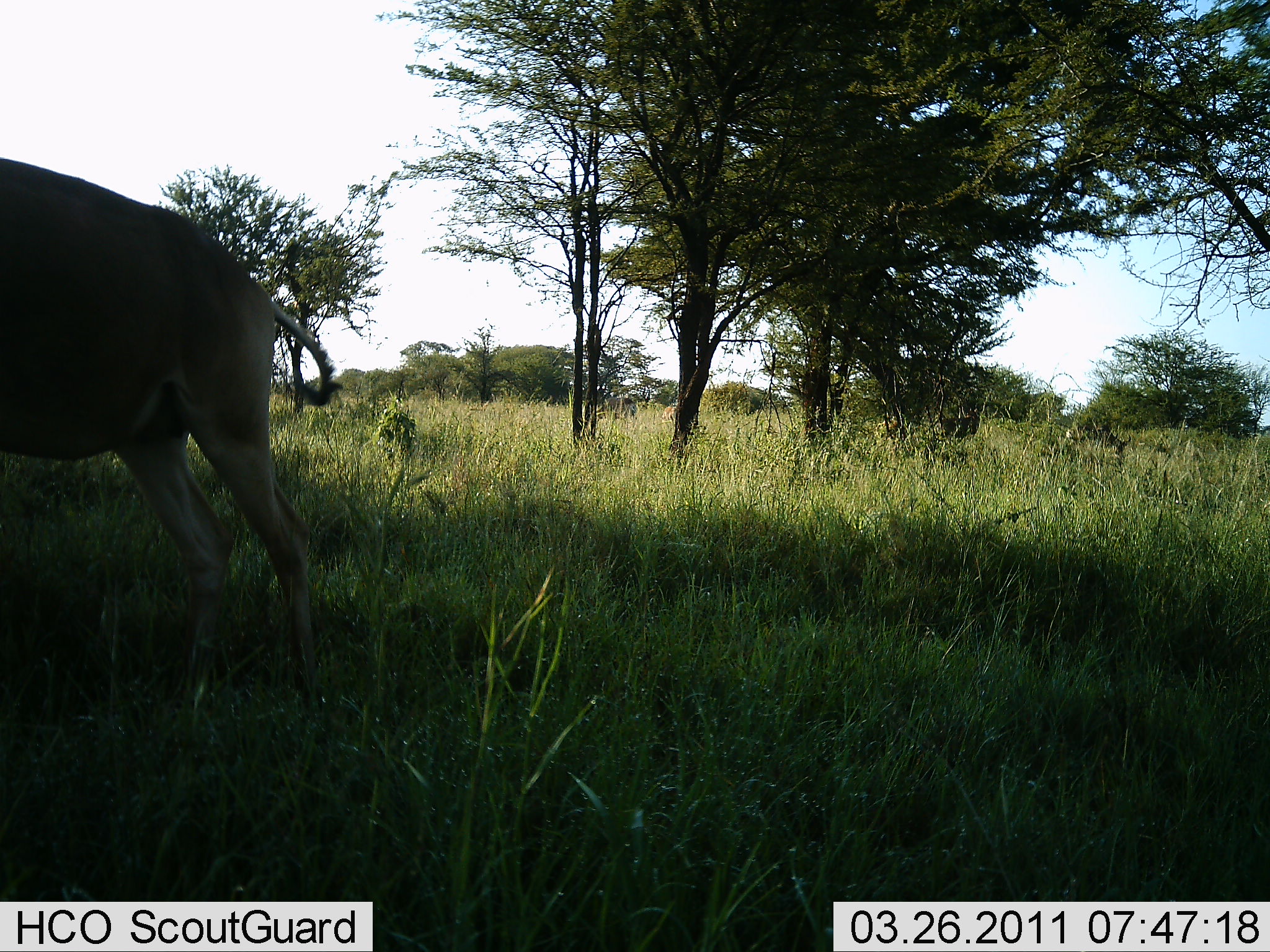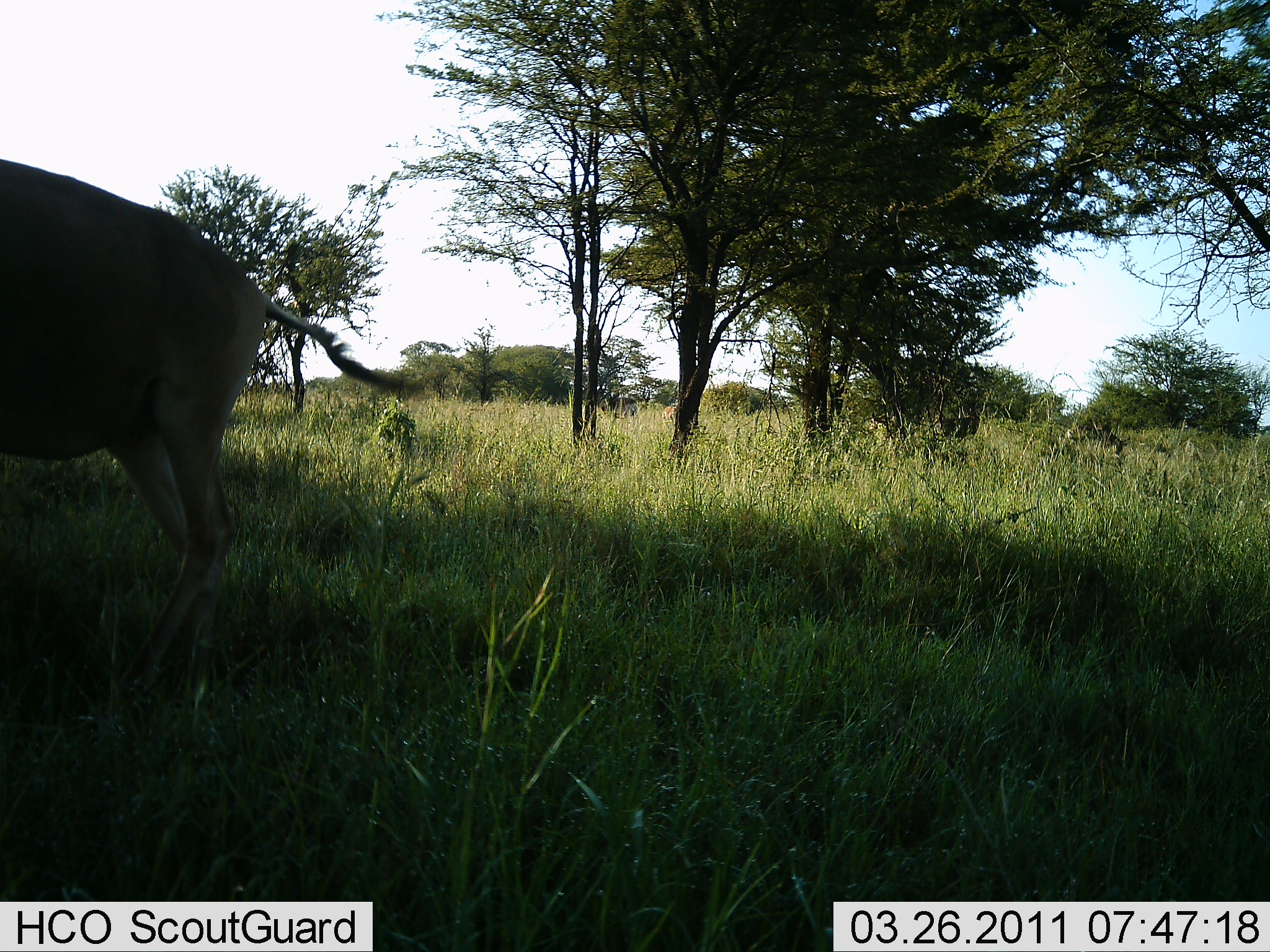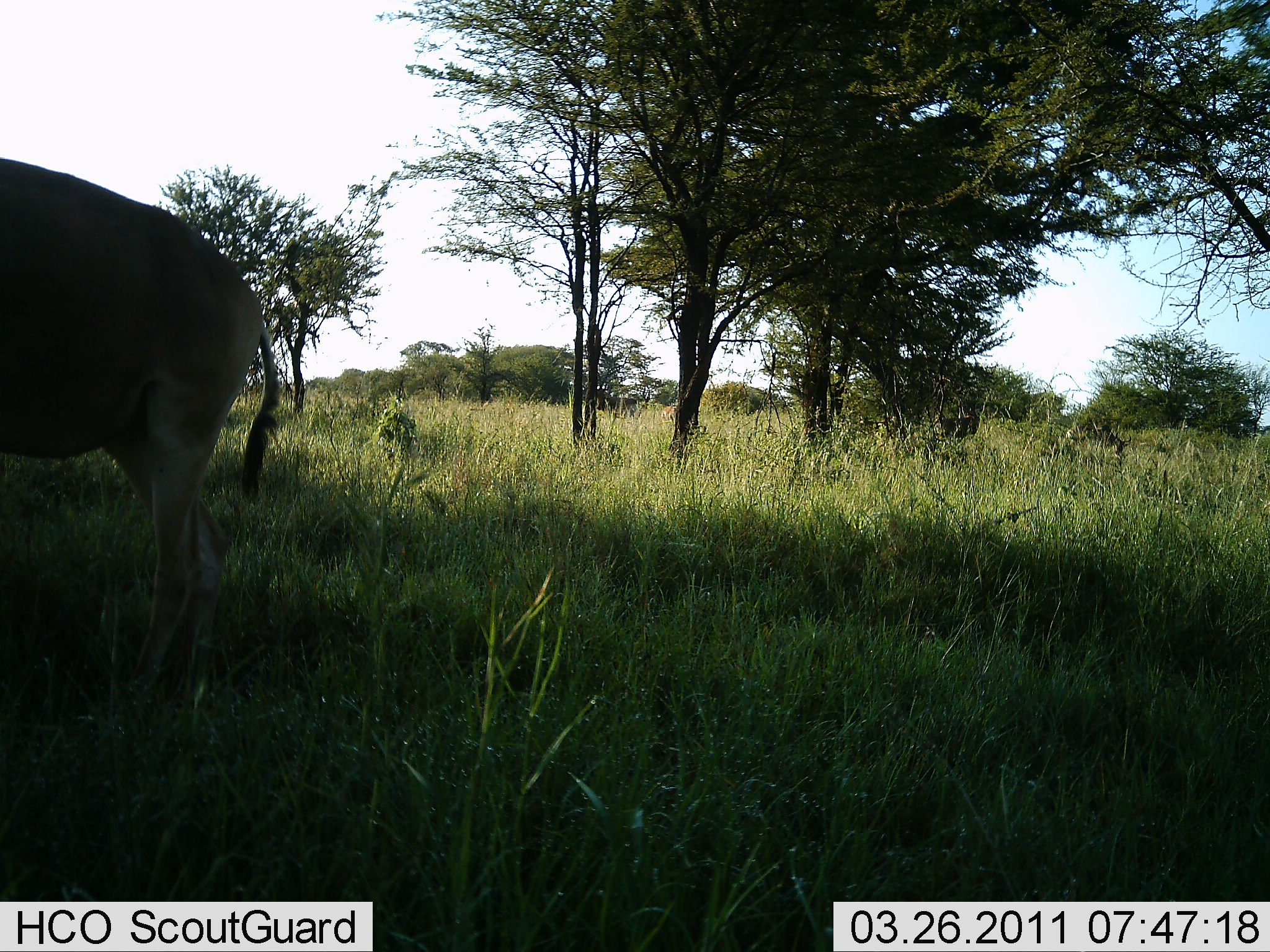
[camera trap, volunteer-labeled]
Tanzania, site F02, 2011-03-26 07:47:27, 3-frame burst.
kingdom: Animalia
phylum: Chordata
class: Mammalia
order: Artiodactyla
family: Bovidae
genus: Alcelaphus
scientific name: Alcelaphus buselaphus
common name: hartebeest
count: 1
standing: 86%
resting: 0%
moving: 36%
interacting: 0%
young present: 0%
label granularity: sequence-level